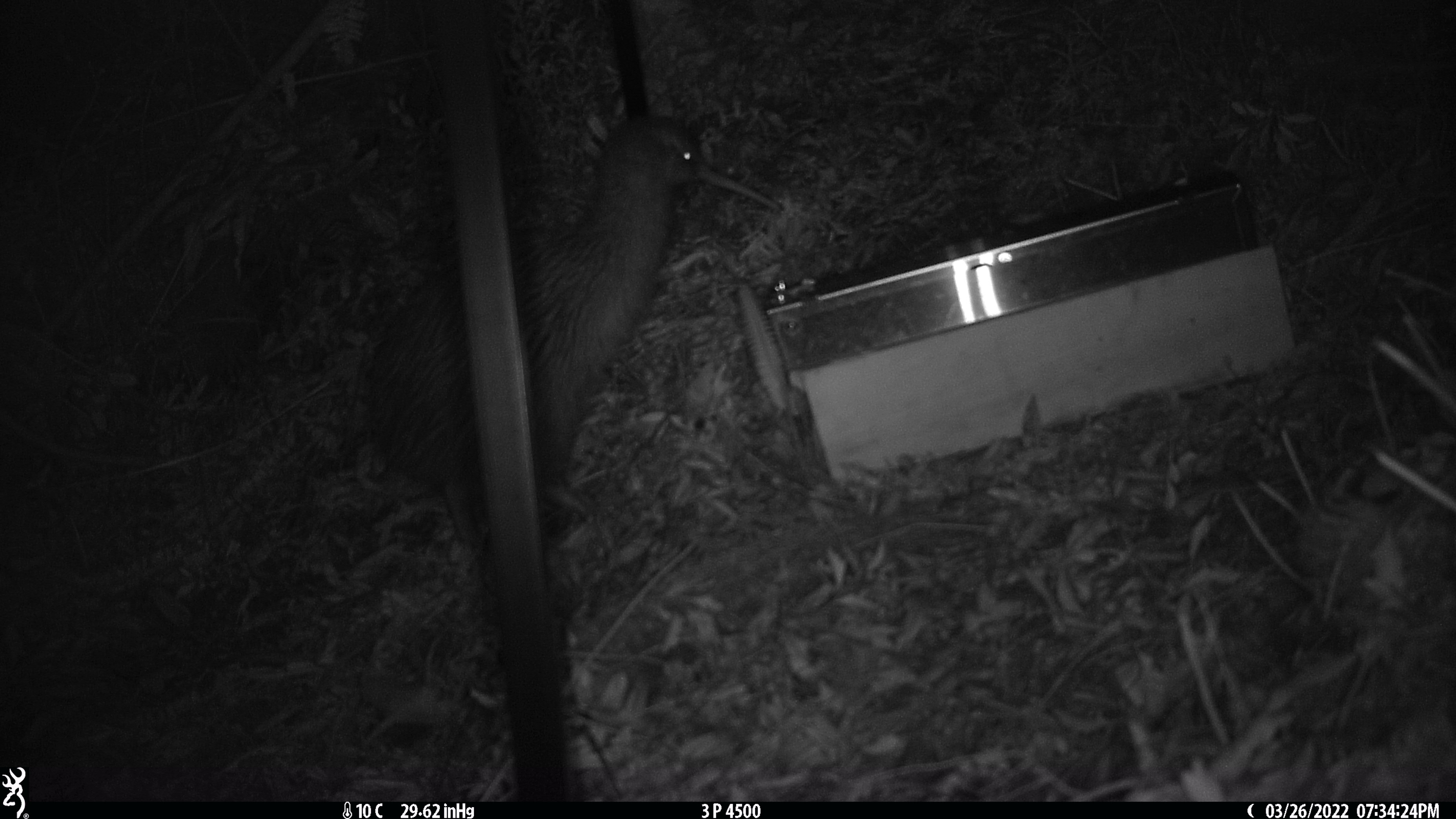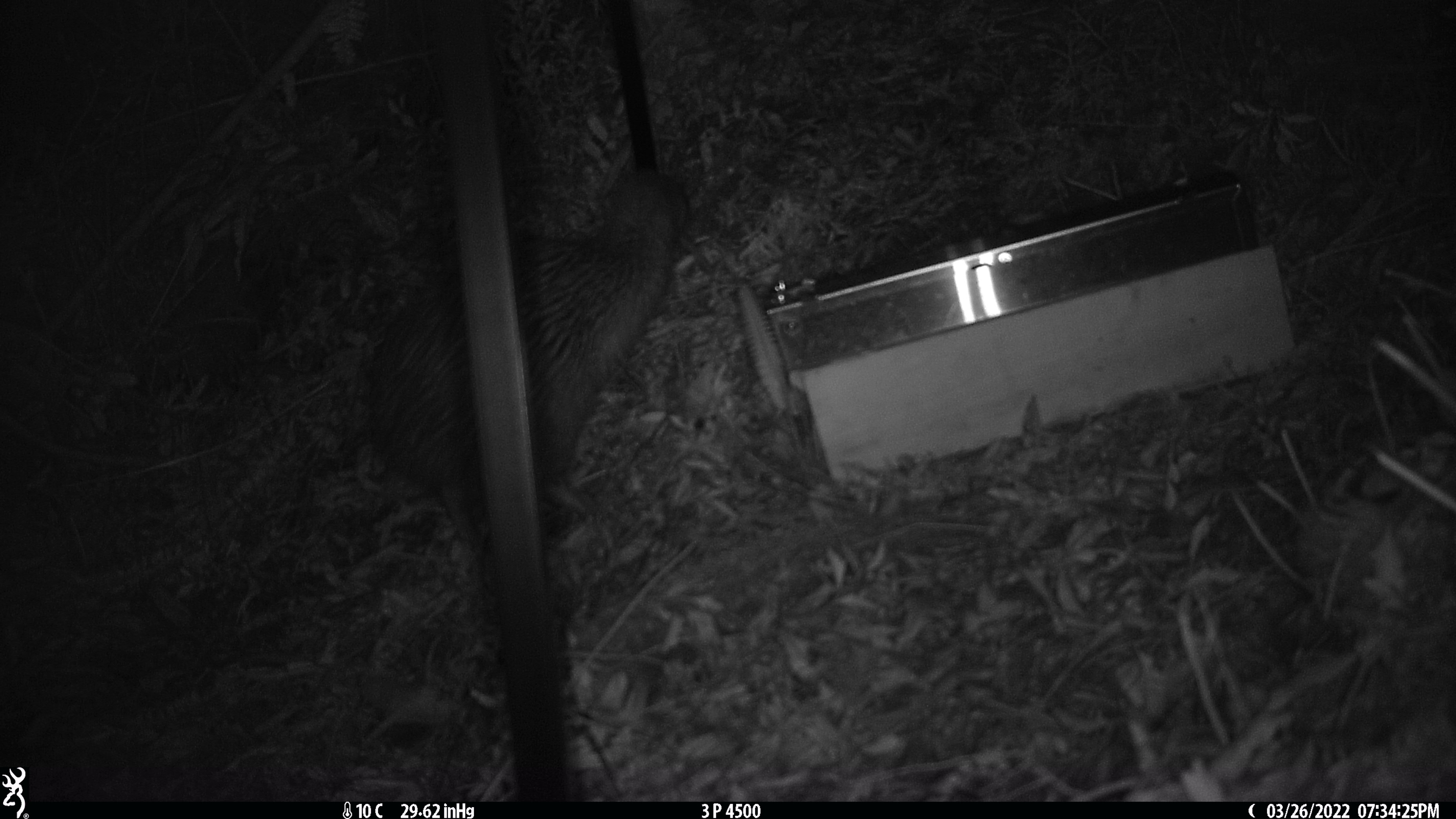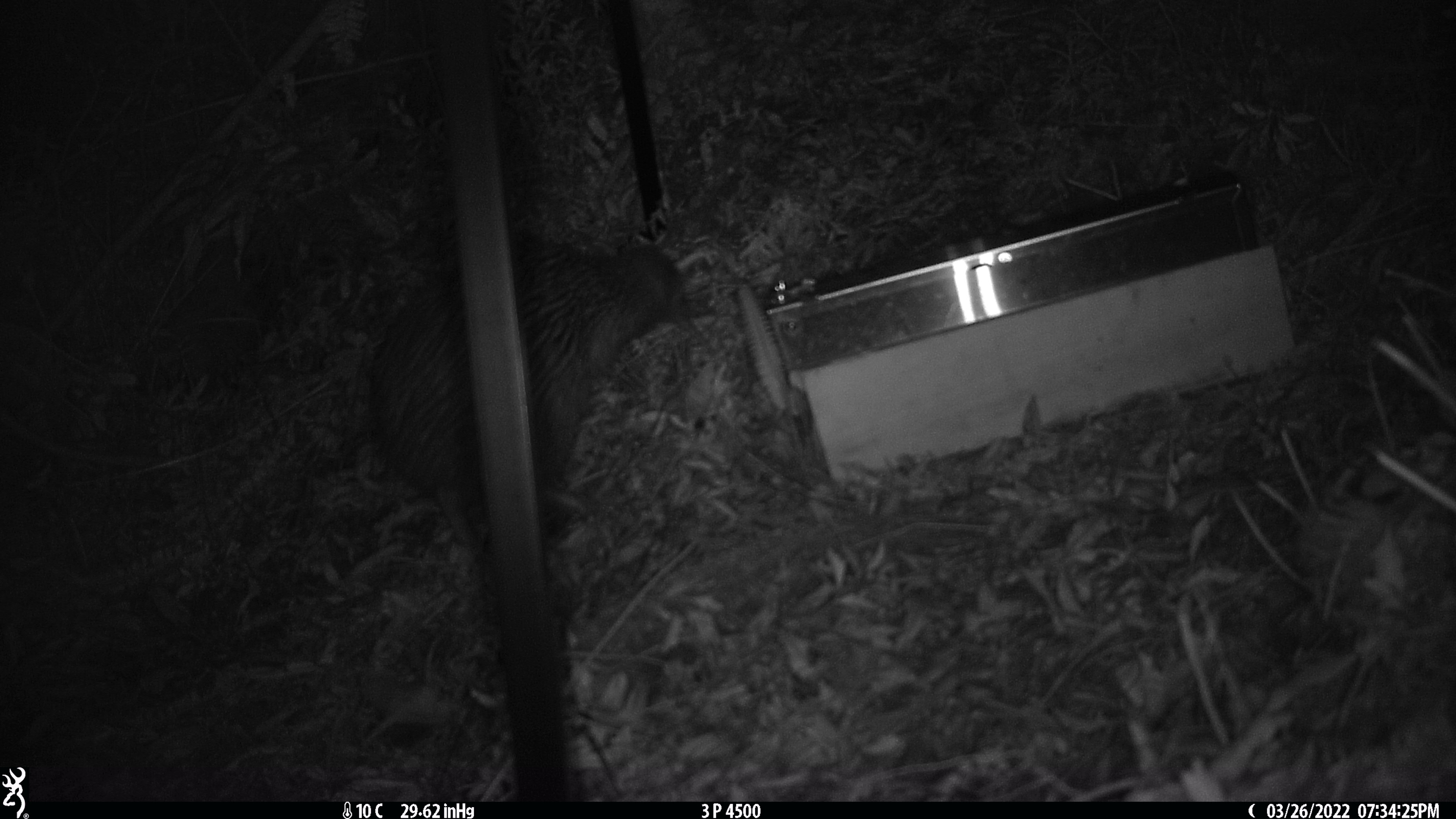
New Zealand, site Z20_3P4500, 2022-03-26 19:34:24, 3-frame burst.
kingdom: Animalia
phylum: Chordata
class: Aves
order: Apterygiformes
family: Apterygidae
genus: Apteryx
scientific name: Apteryx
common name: kiwi